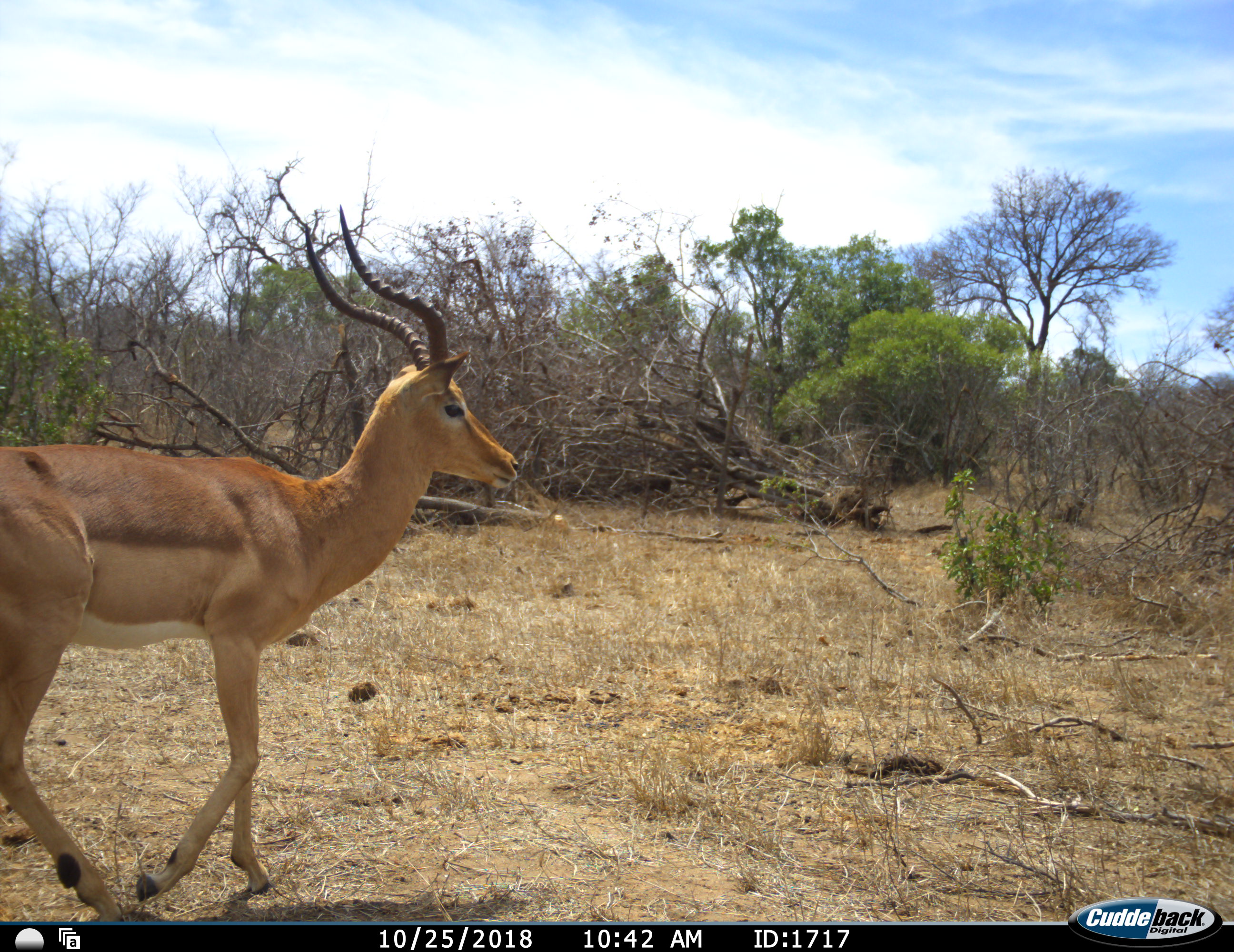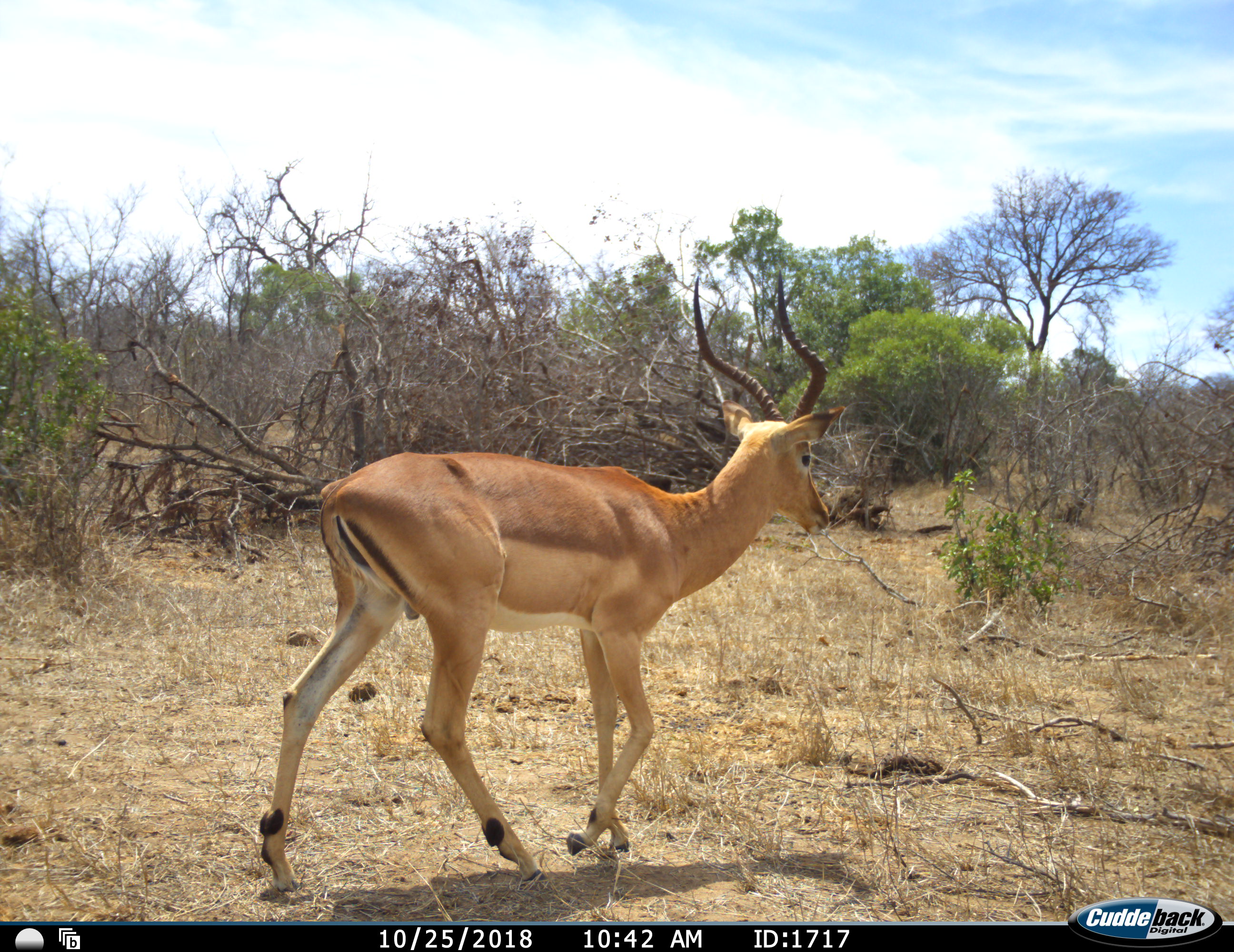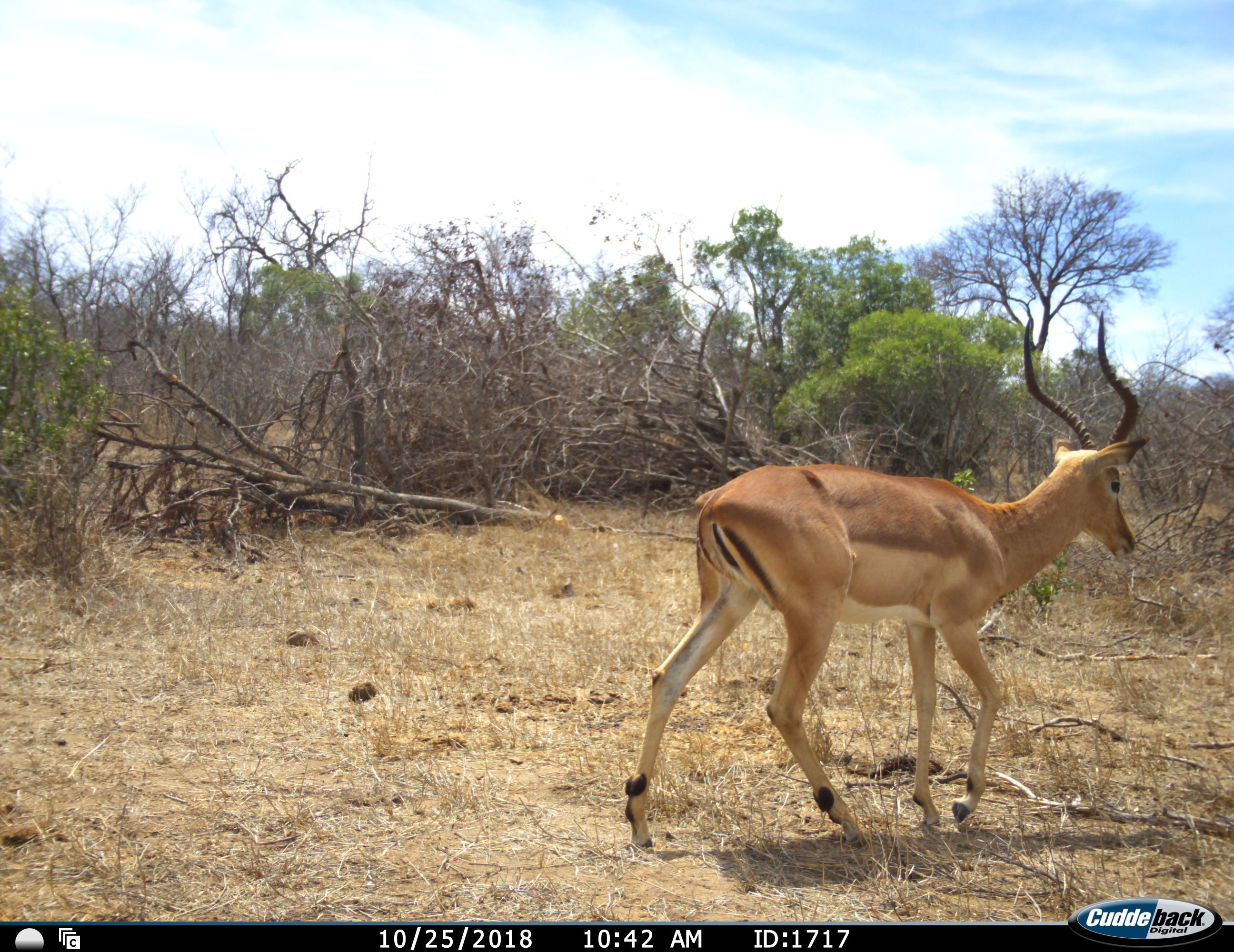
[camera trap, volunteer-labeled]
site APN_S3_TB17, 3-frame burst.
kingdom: Animalia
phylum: Chordata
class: Mammalia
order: Artiodactyla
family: Bovidae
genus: Aepyceros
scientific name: Aepyceros melampus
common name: impala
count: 1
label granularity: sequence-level